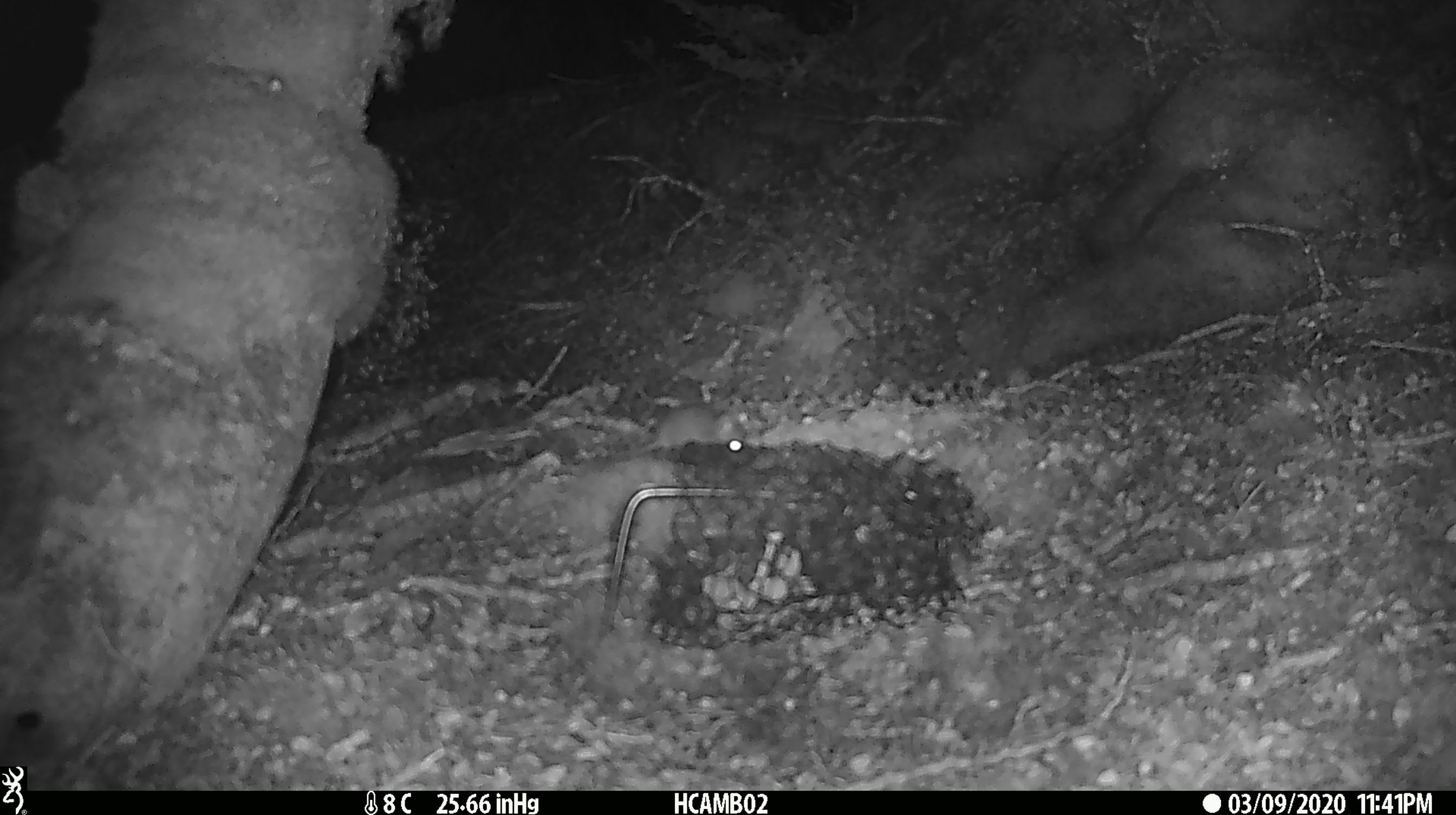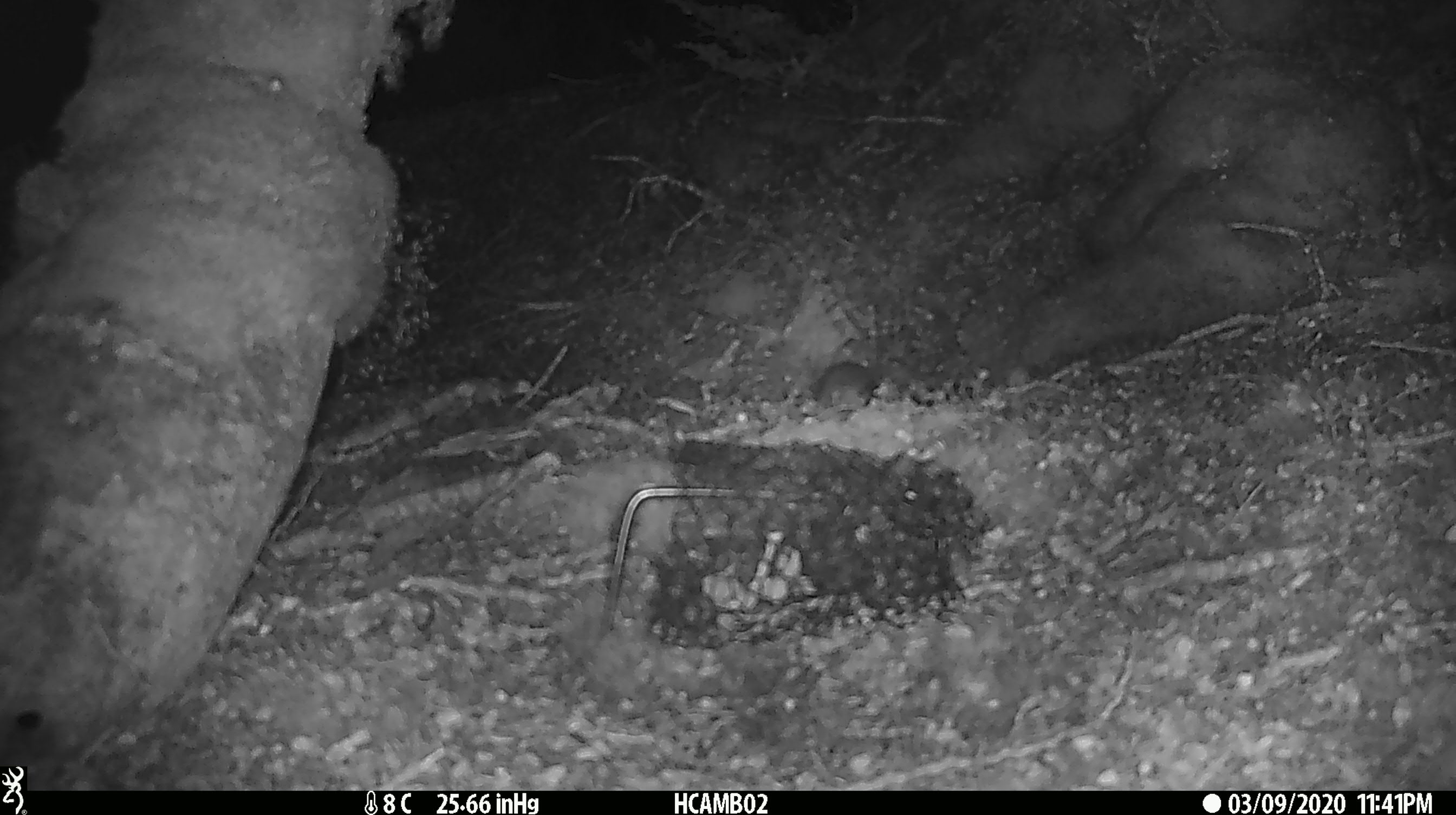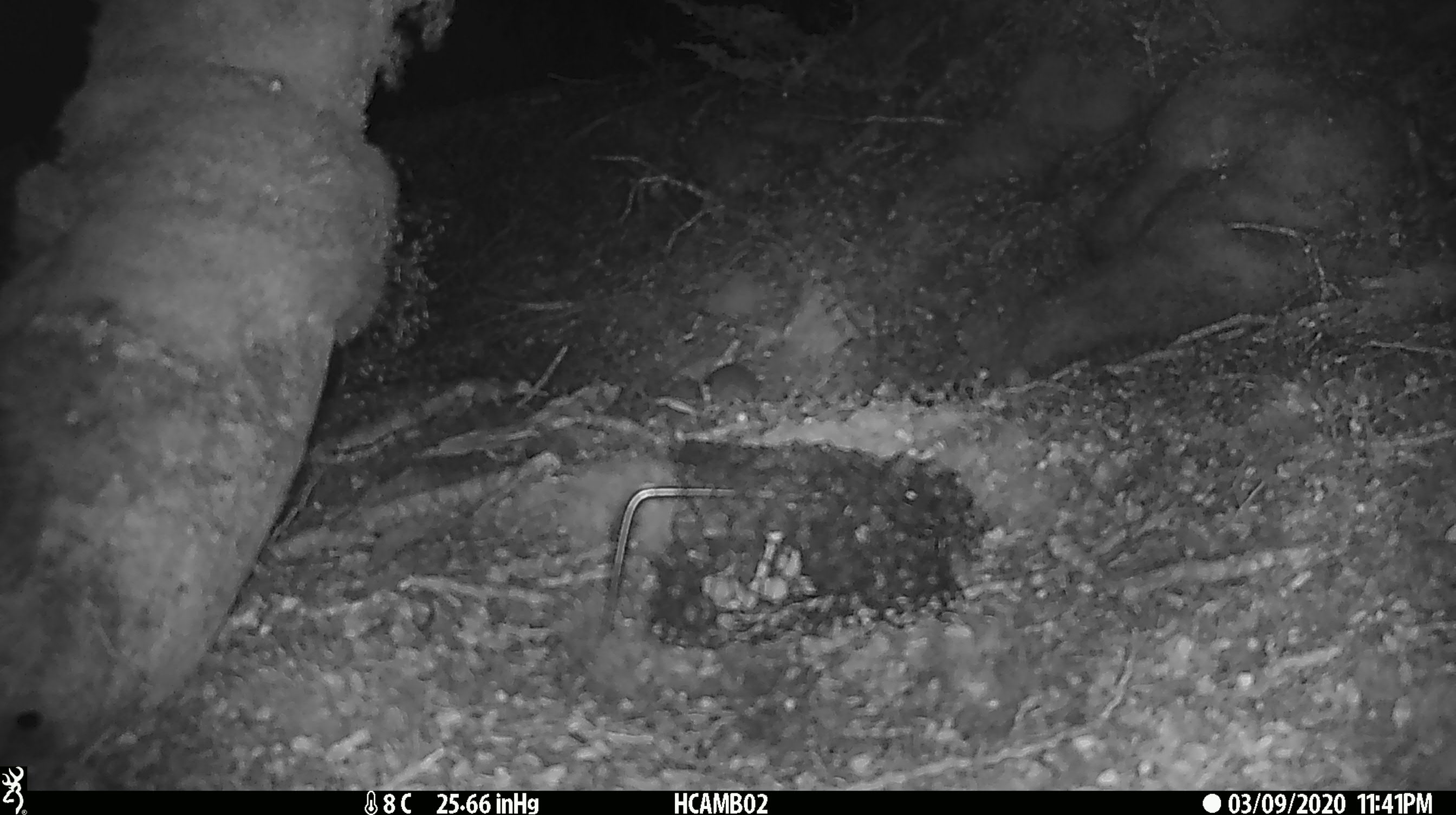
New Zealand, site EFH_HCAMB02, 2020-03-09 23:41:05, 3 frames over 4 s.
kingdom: Animalia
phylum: Chordata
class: Mammalia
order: Rodentia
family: Muridae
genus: Mus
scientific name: Mus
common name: mouse